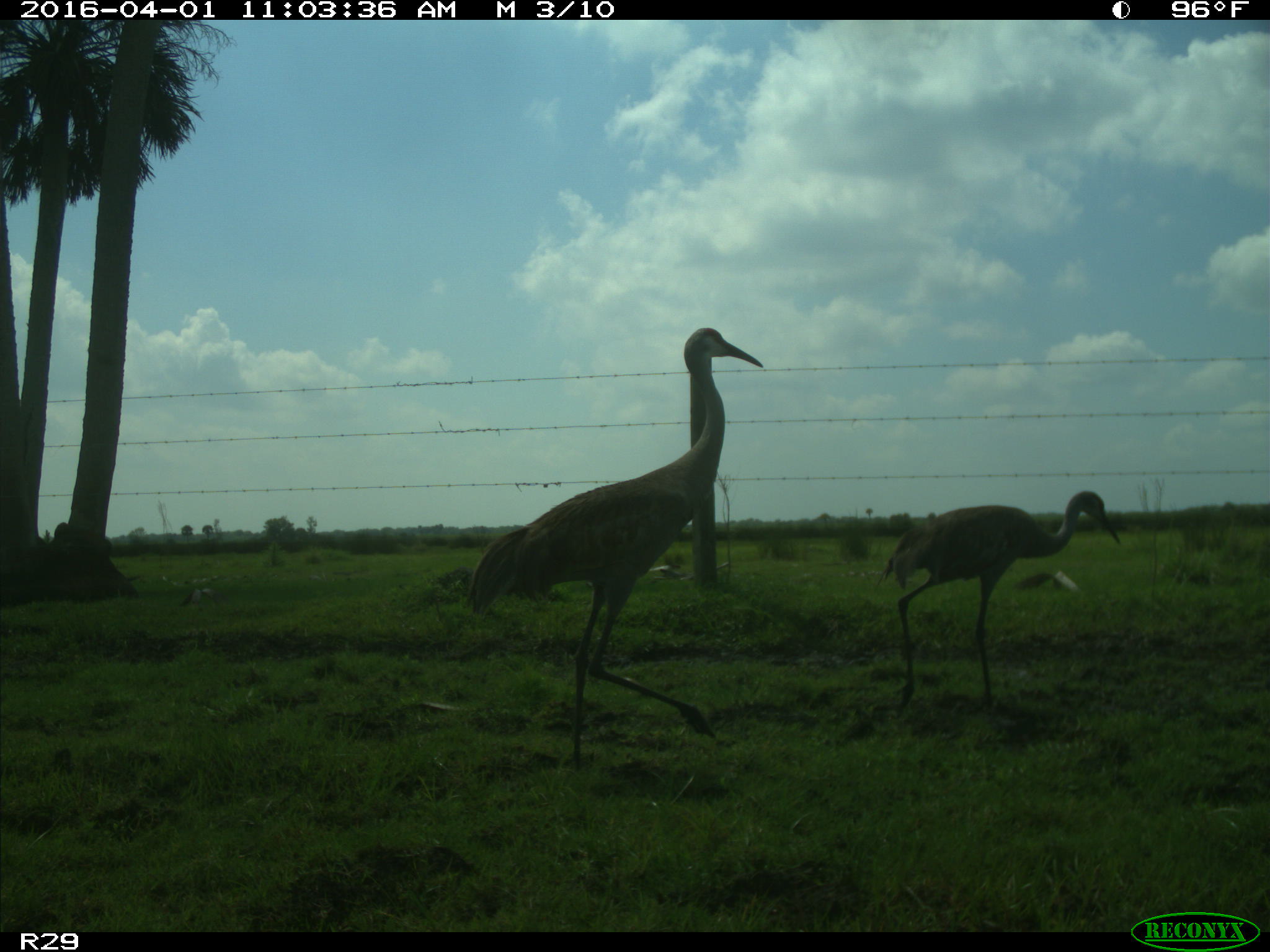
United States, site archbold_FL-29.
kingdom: Animalia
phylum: Chordata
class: Aves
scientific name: Aves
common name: birds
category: unidentified bird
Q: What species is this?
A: Unidentified bird (birds) (Aves).